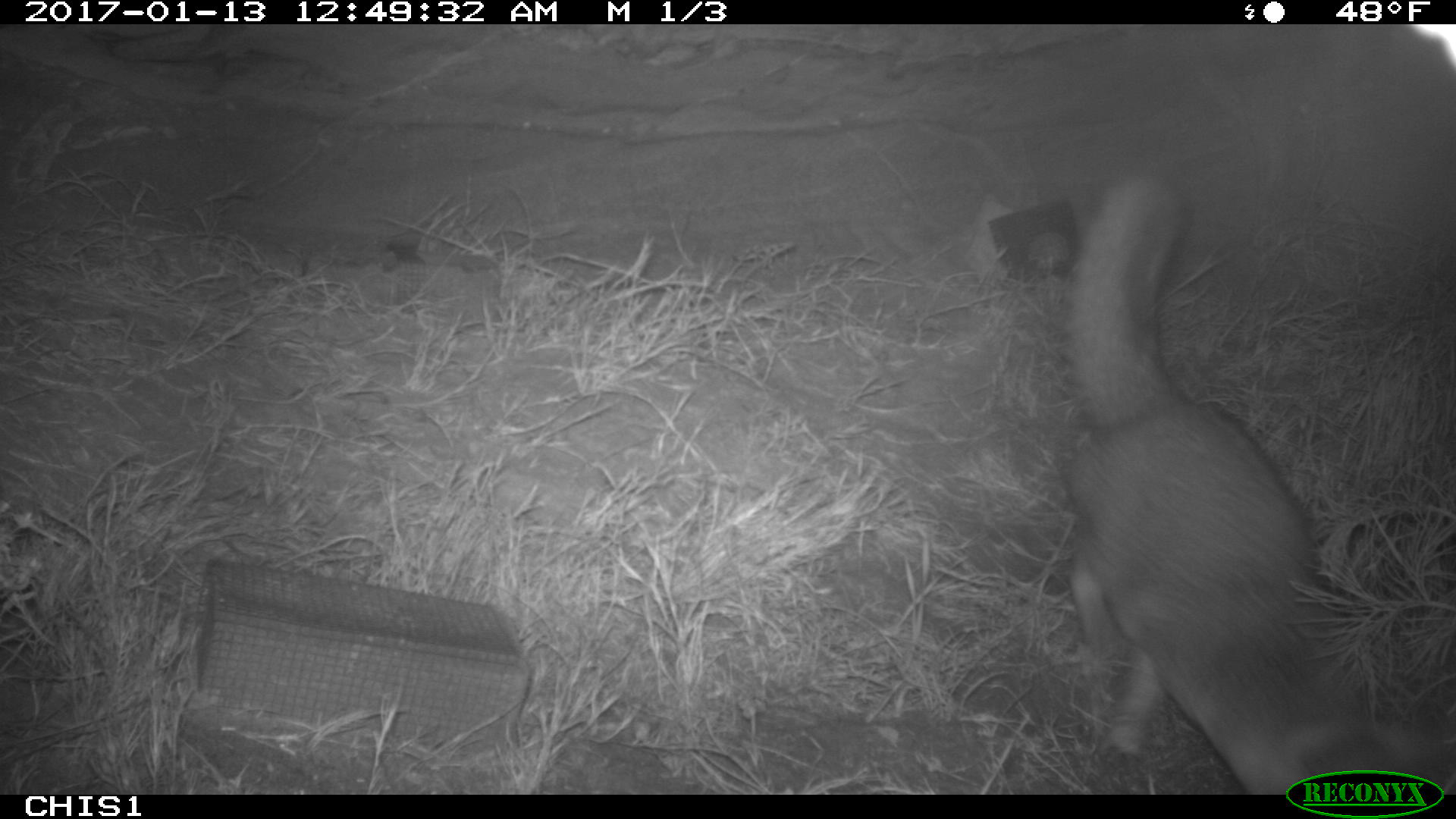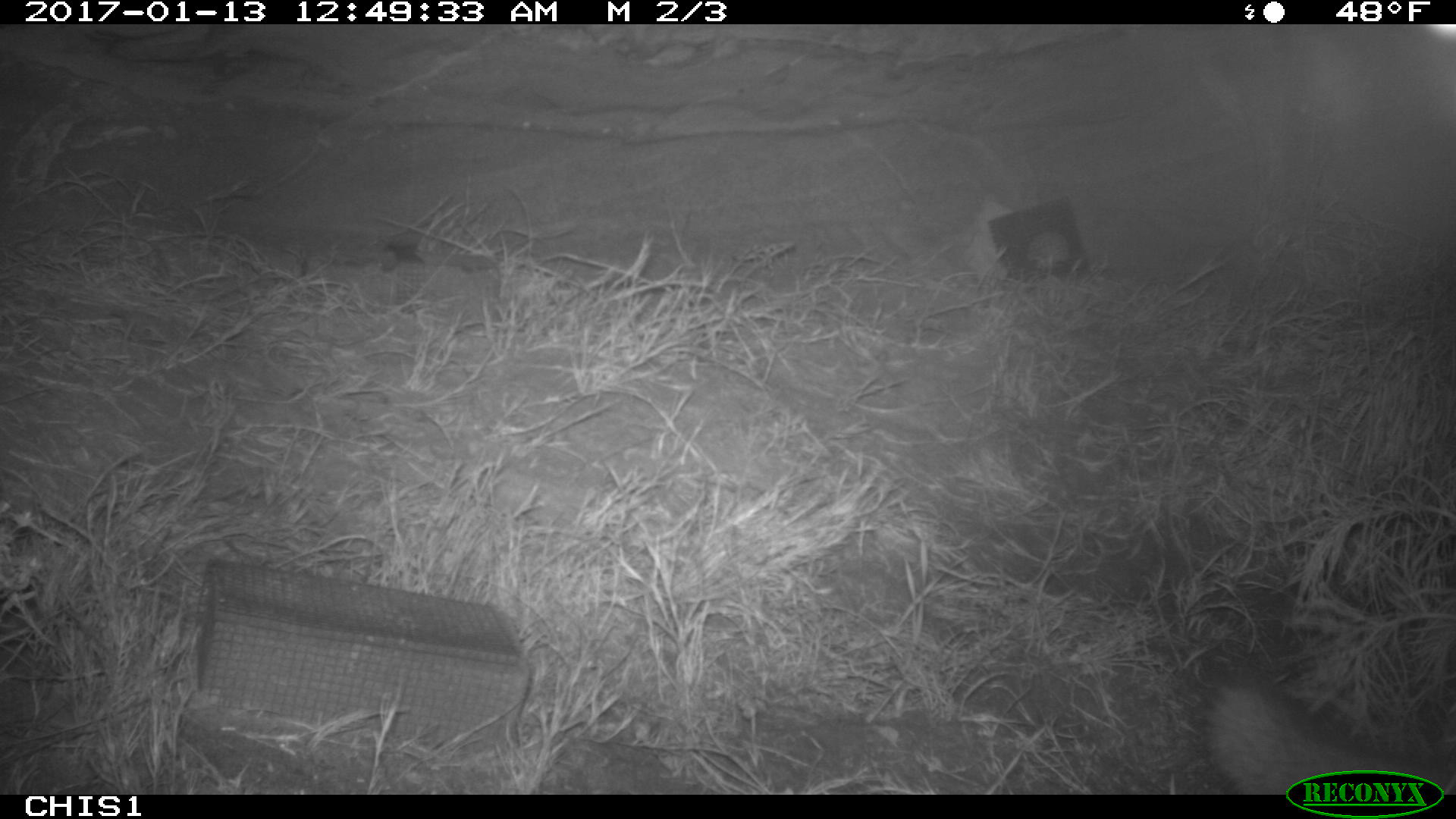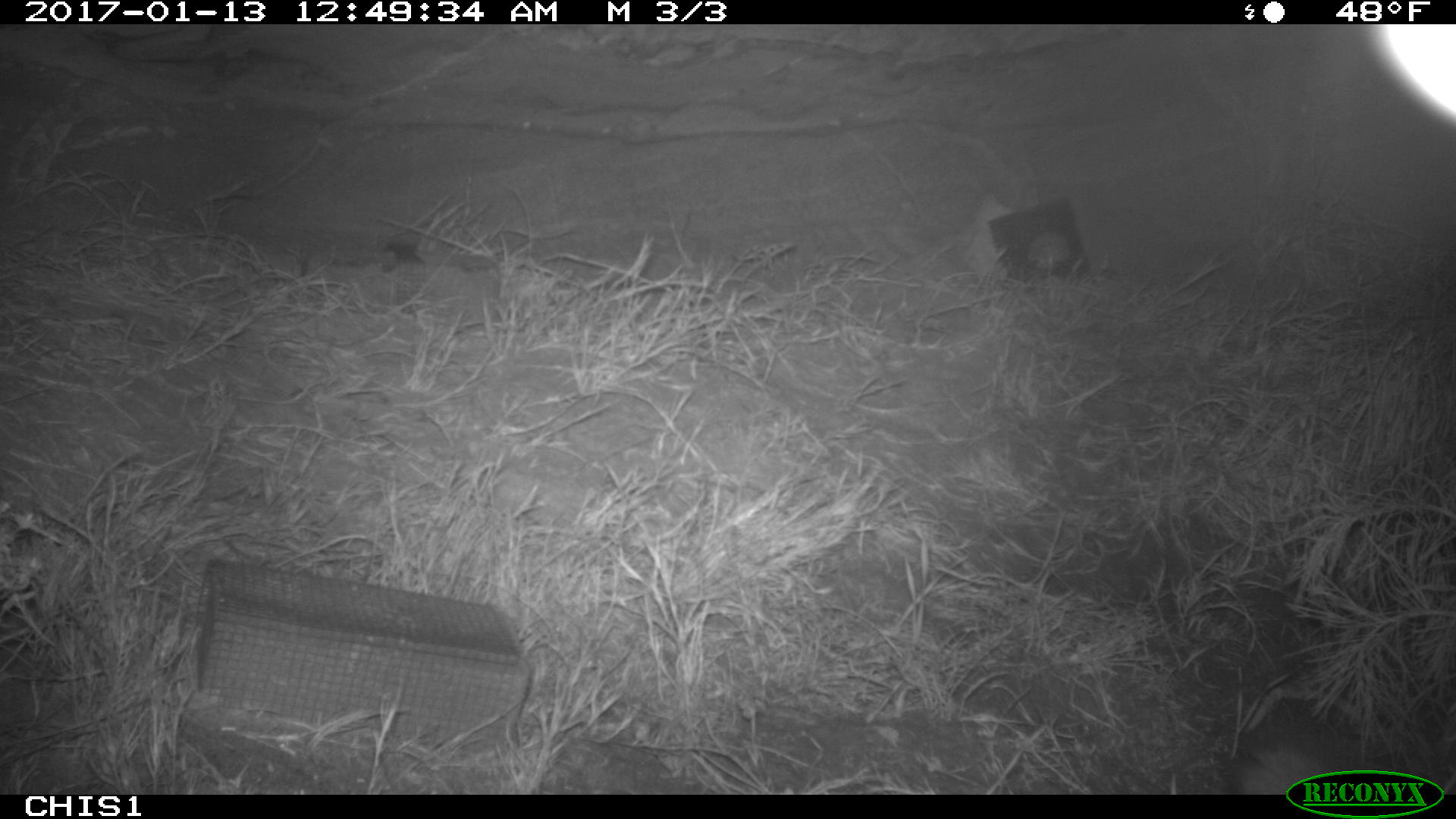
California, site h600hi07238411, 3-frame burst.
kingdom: Animalia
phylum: Chordata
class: Mammalia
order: Carnivora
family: Canidae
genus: Urocyon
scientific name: Urocyon littoralis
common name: island fox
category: fox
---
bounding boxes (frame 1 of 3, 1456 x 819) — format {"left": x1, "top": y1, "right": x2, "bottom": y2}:
fox: {"left": 1060, "top": 167, "right": 1452, "bottom": 793}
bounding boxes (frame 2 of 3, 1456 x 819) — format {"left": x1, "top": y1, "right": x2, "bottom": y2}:
fox: {"left": 1195, "top": 673, "right": 1455, "bottom": 795}